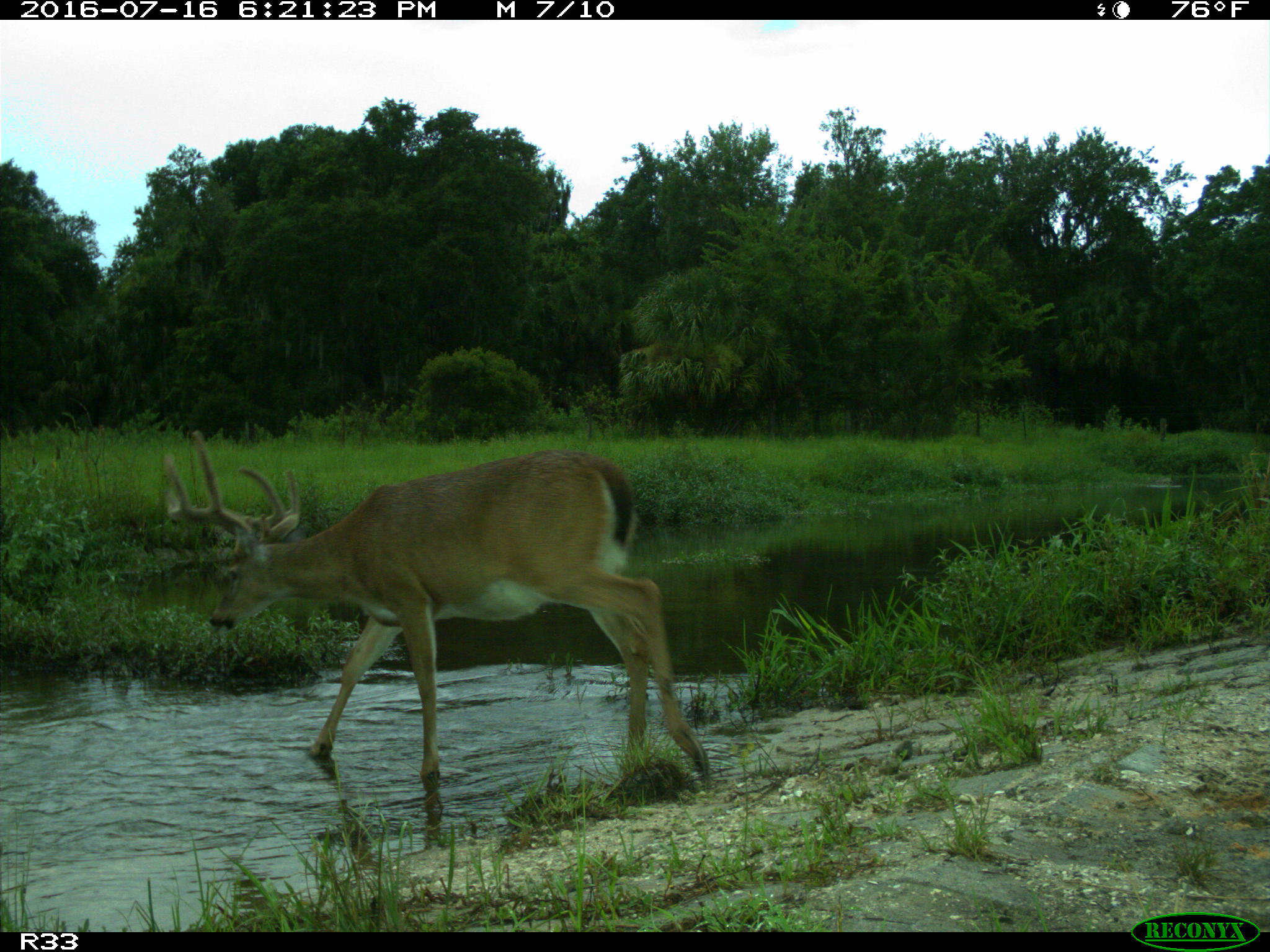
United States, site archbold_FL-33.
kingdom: Animalia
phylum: Chordata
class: Mammalia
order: Artiodactyla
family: Cervidae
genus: Odocoileus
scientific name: Odocoileus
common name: deer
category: unidentified deer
Unidentified deer (deer) (Odocoileus).